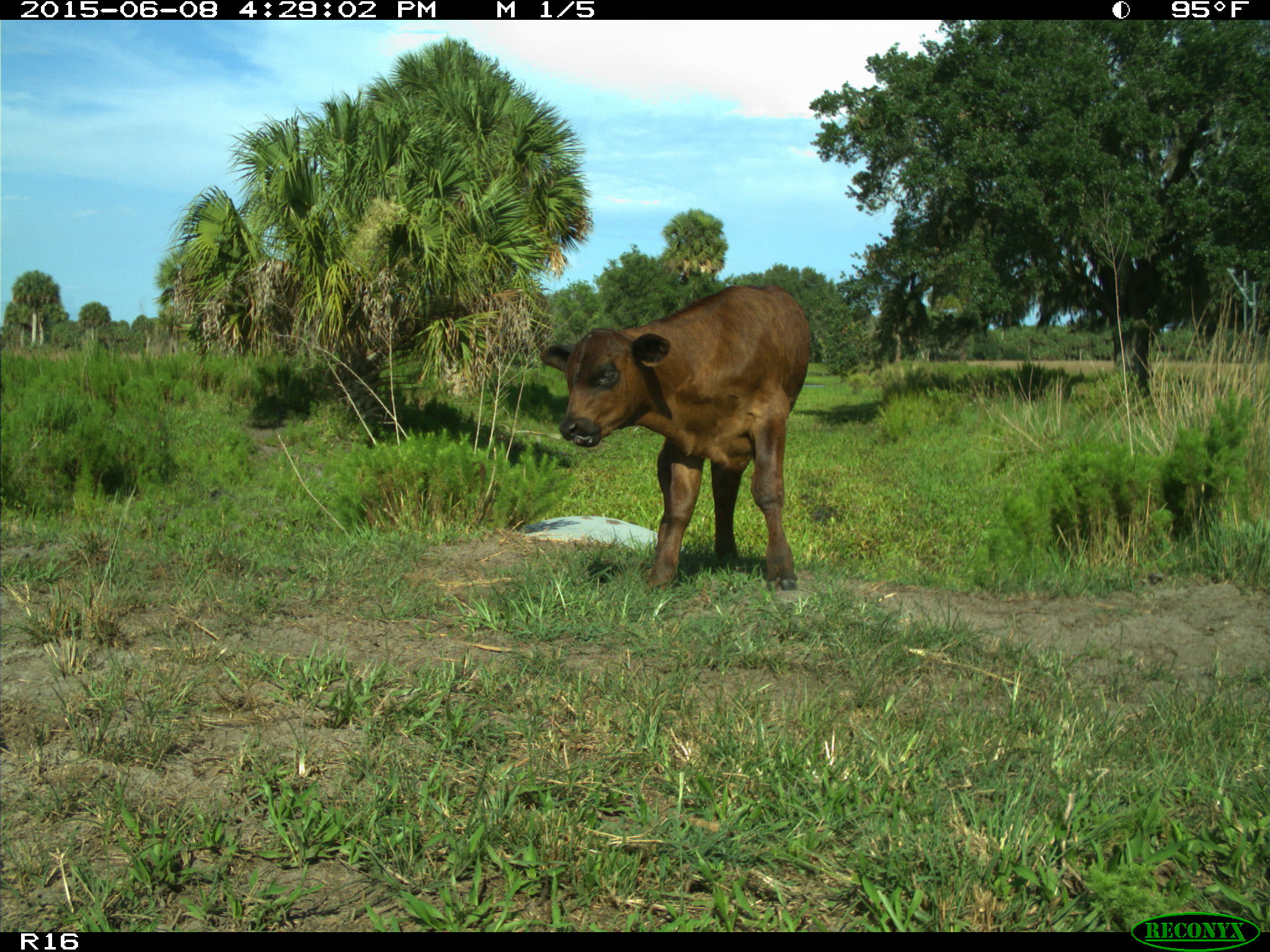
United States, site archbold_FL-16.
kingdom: Animalia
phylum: Chordata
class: Mammalia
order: Artiodactyla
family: Bovidae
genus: Bos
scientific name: Bos taurus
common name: domestic cow